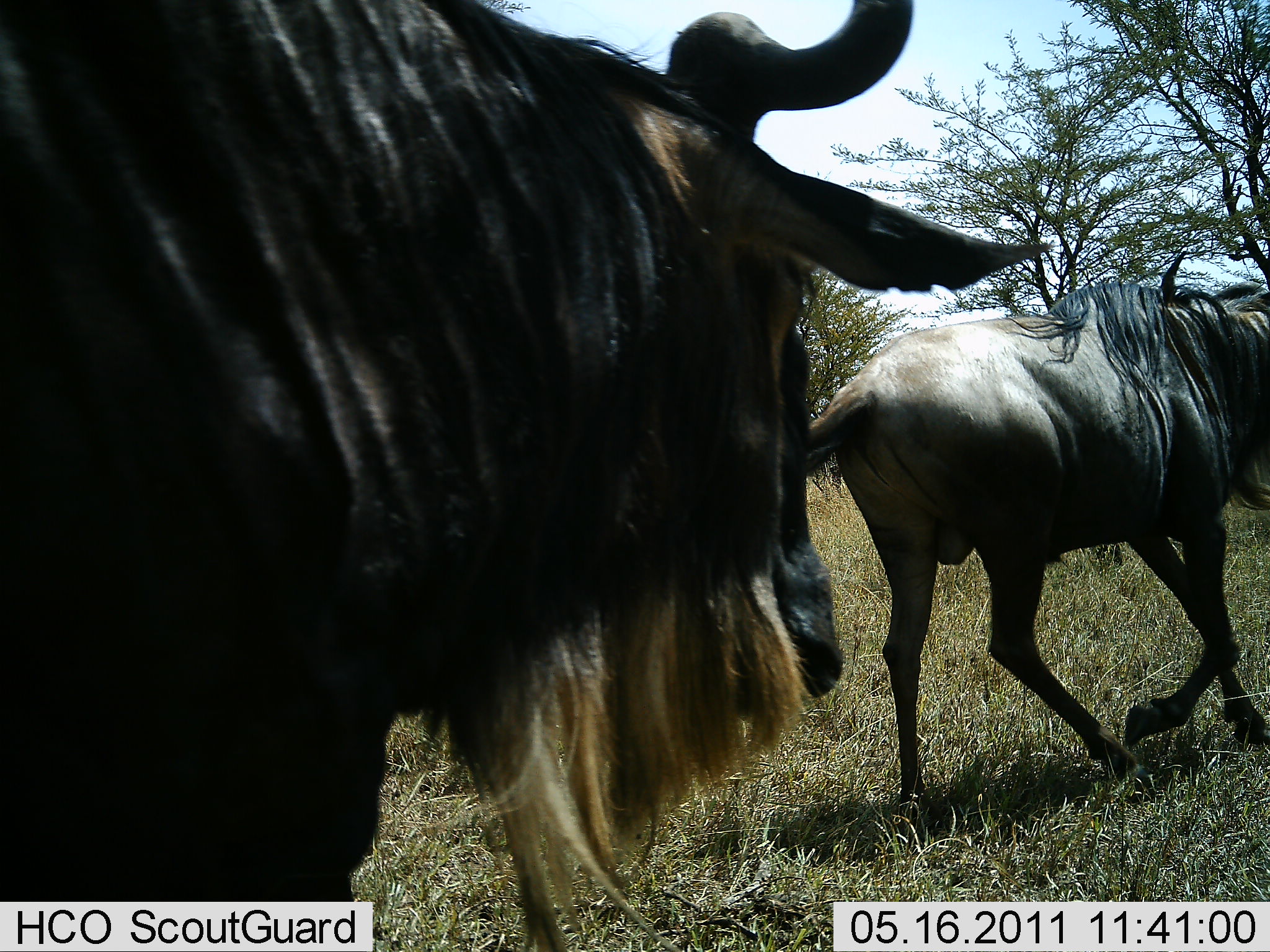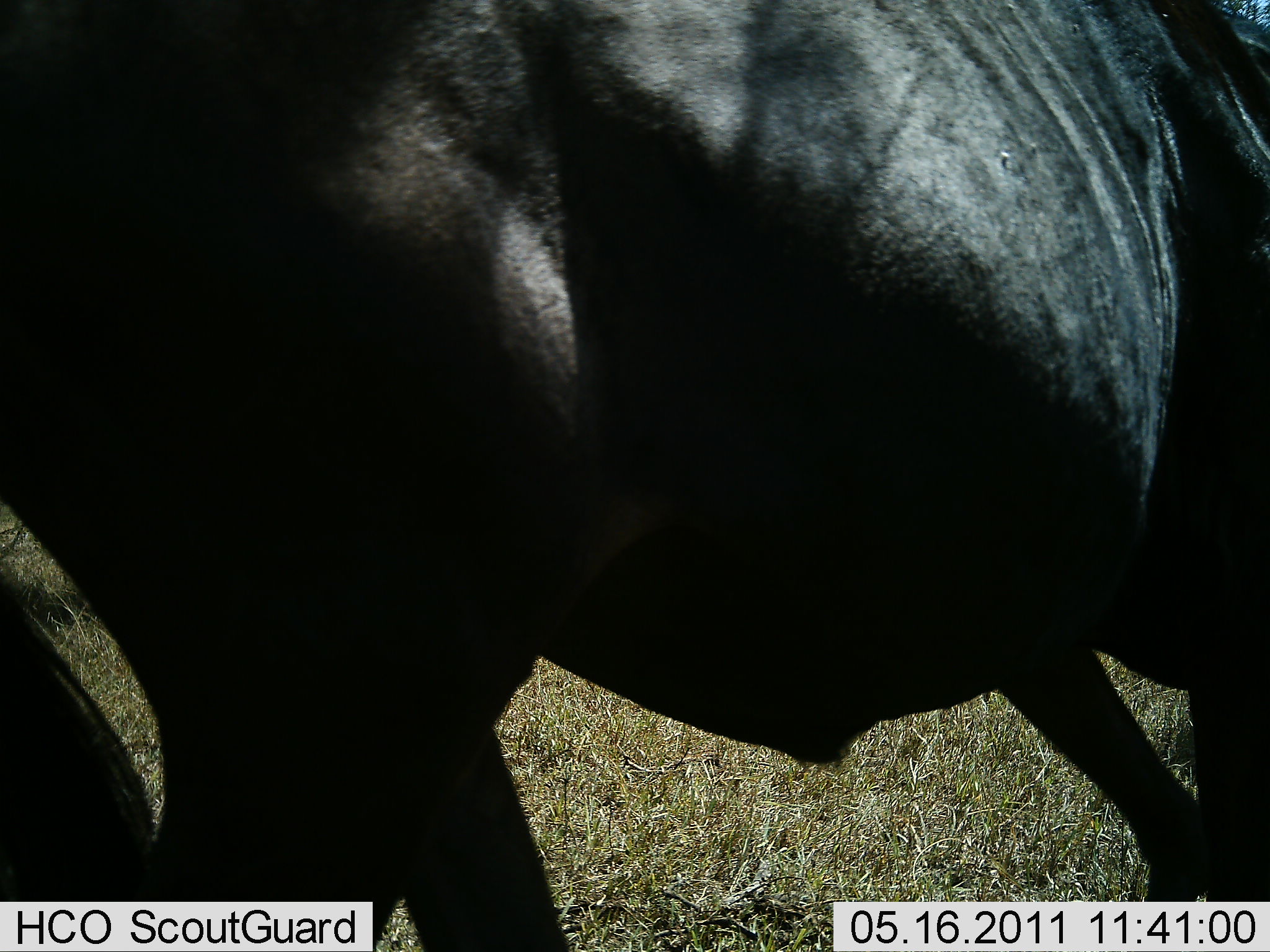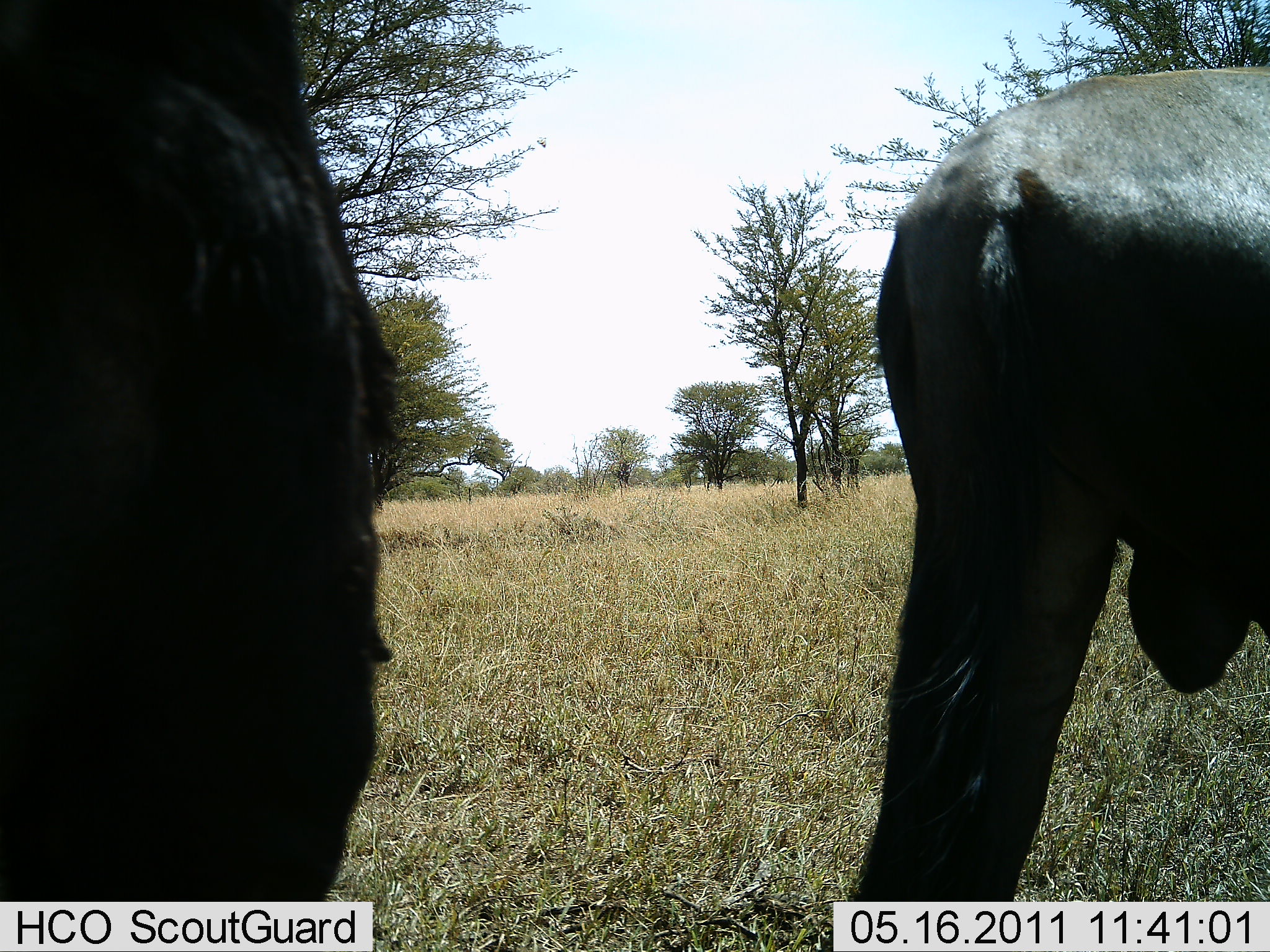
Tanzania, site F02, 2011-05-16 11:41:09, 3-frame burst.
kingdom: Animalia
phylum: Chordata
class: Mammalia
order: Artiodactyla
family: Bovidae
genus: Connochaetes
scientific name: Connochaetes taurinus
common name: blue wildebeest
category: wildebeest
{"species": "wildebeest (blue wildebeest) (Connochaetes taurinus)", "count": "2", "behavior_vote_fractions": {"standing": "8%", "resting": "0%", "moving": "100%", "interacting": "0%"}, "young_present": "0%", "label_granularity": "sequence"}